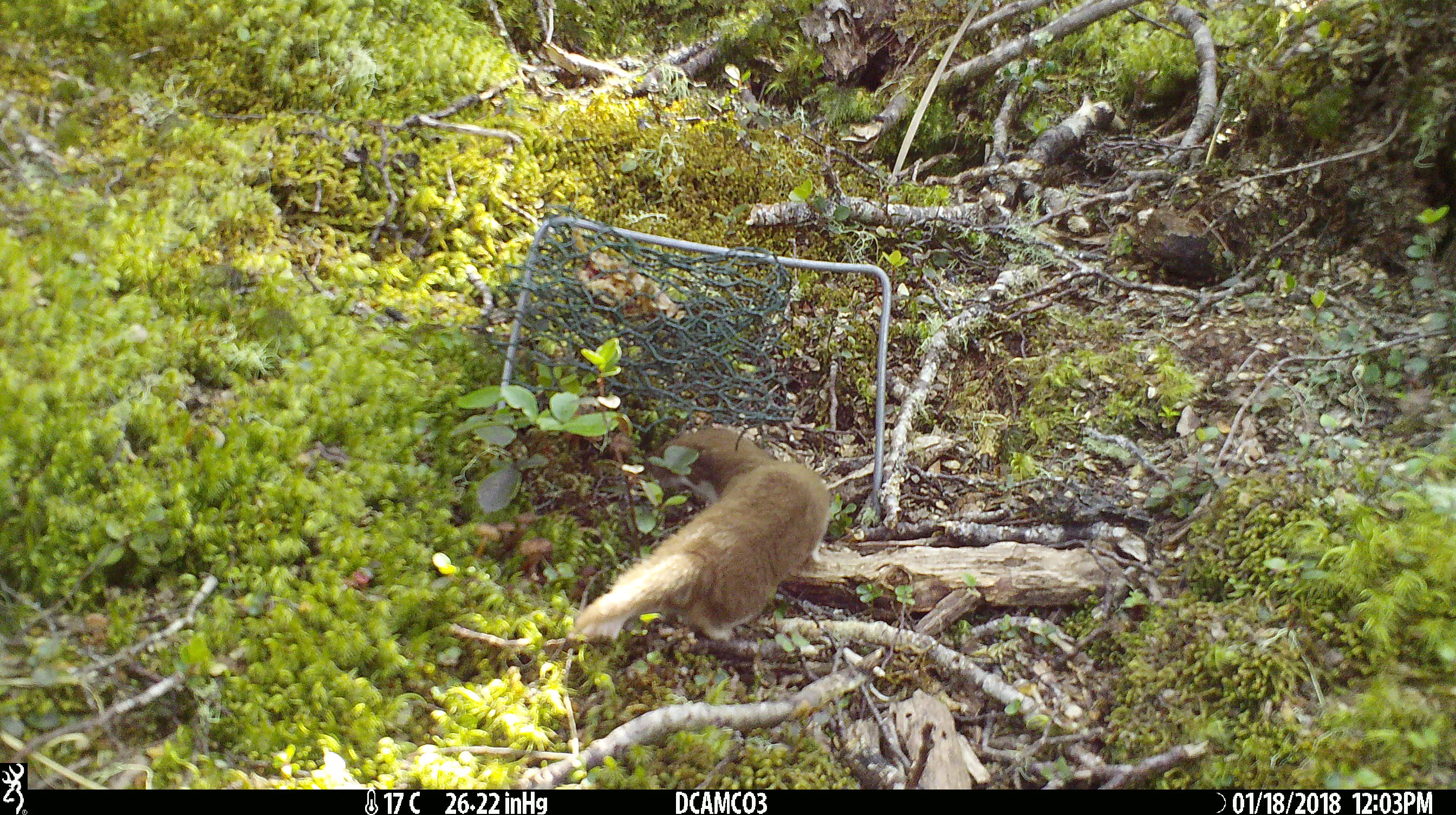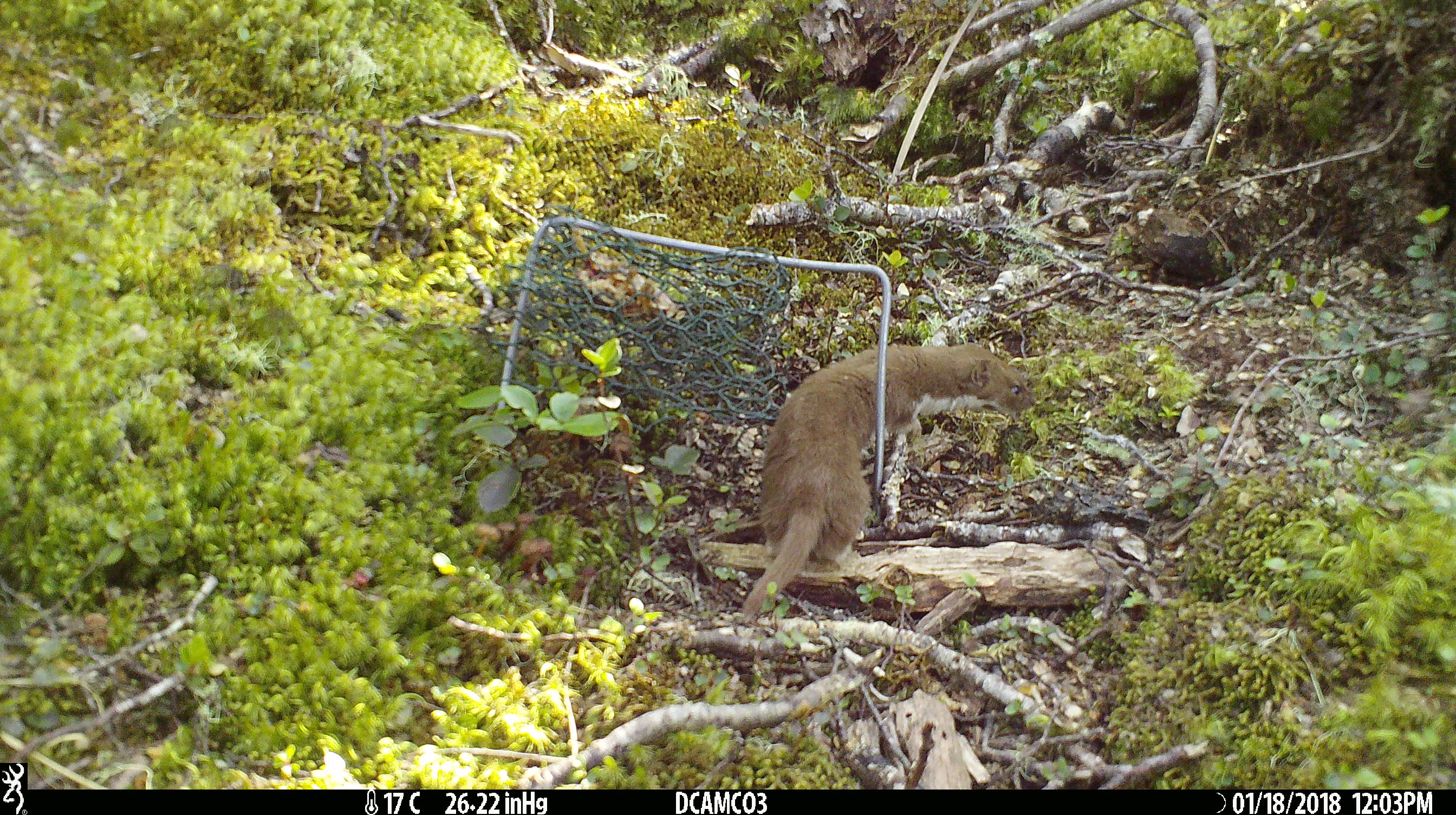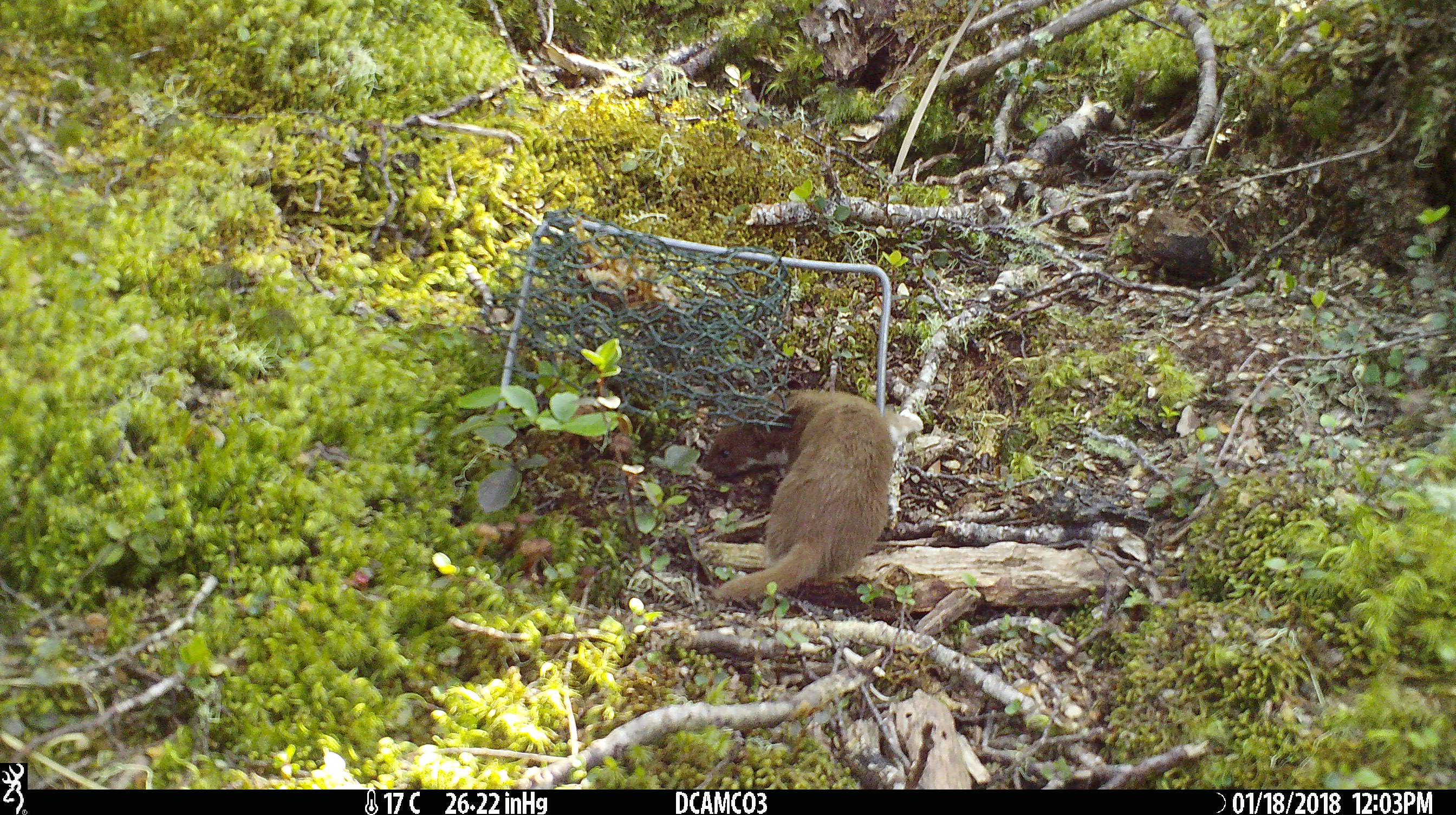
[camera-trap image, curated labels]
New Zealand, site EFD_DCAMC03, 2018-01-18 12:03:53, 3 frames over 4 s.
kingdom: Animalia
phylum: Chordata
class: Mammalia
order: Carnivora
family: Mustelidae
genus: Mustela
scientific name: Mustela nivalis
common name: least weasel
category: weasel